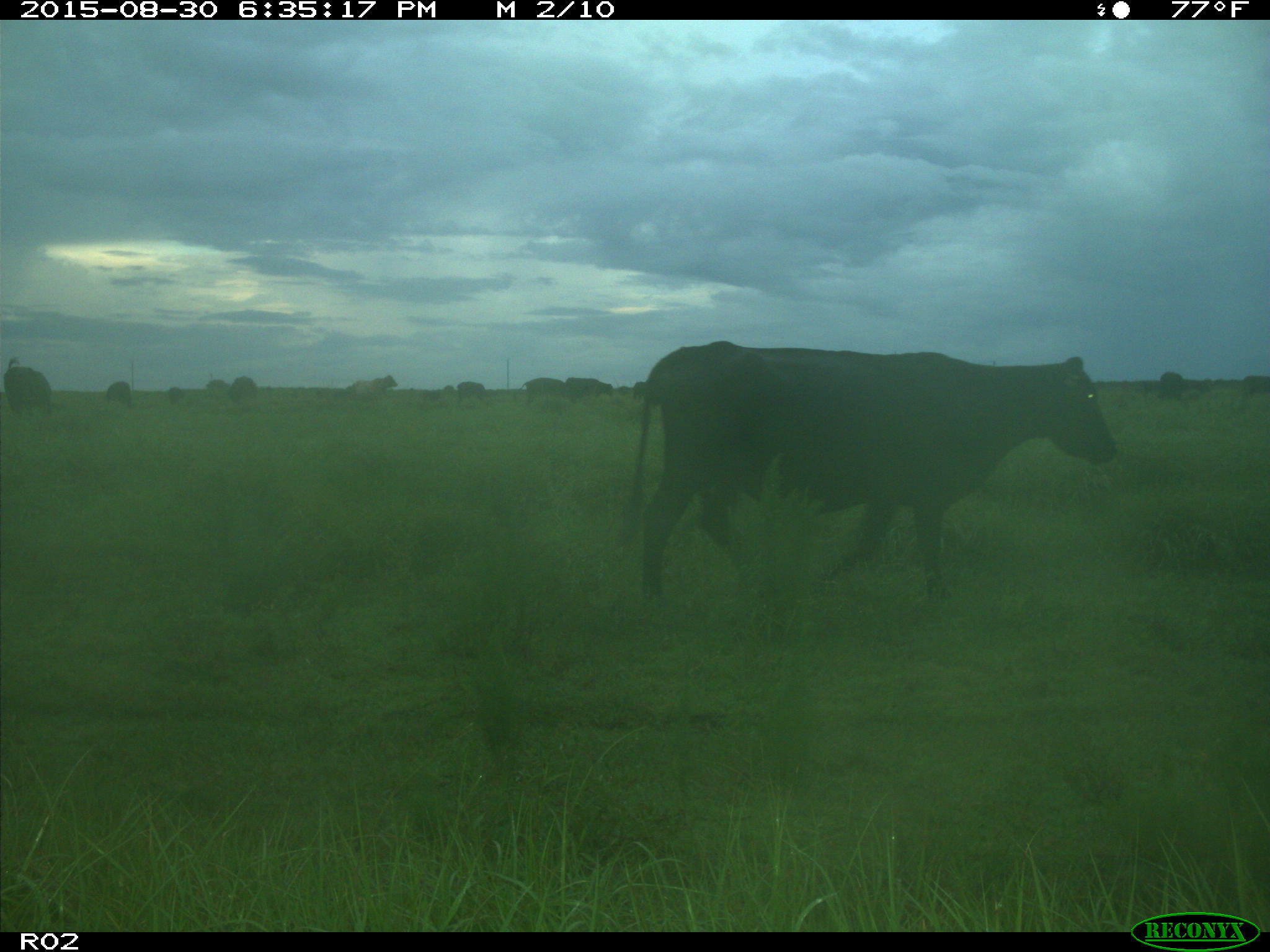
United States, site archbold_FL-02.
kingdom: Animalia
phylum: Chordata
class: Mammalia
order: Artiodactyla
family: Bovidae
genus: Bos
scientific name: Bos taurus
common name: domestic cow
Bos taurus (domestic cow).